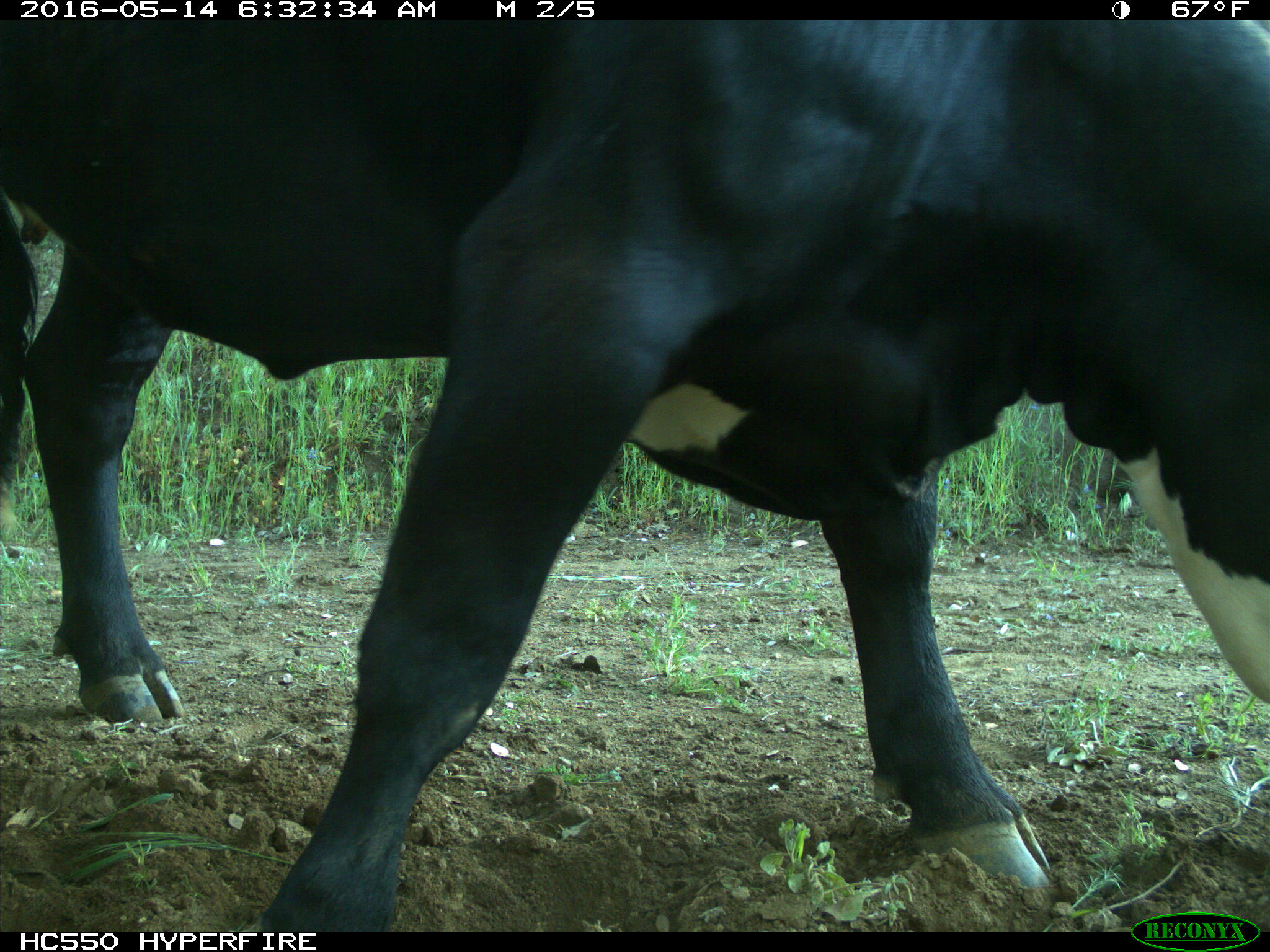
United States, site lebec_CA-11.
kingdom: Animalia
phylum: Chordata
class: Mammalia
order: Artiodactyla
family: Bovidae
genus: Bos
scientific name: Bos taurus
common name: domestic cow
Bos taurus (domestic cow).